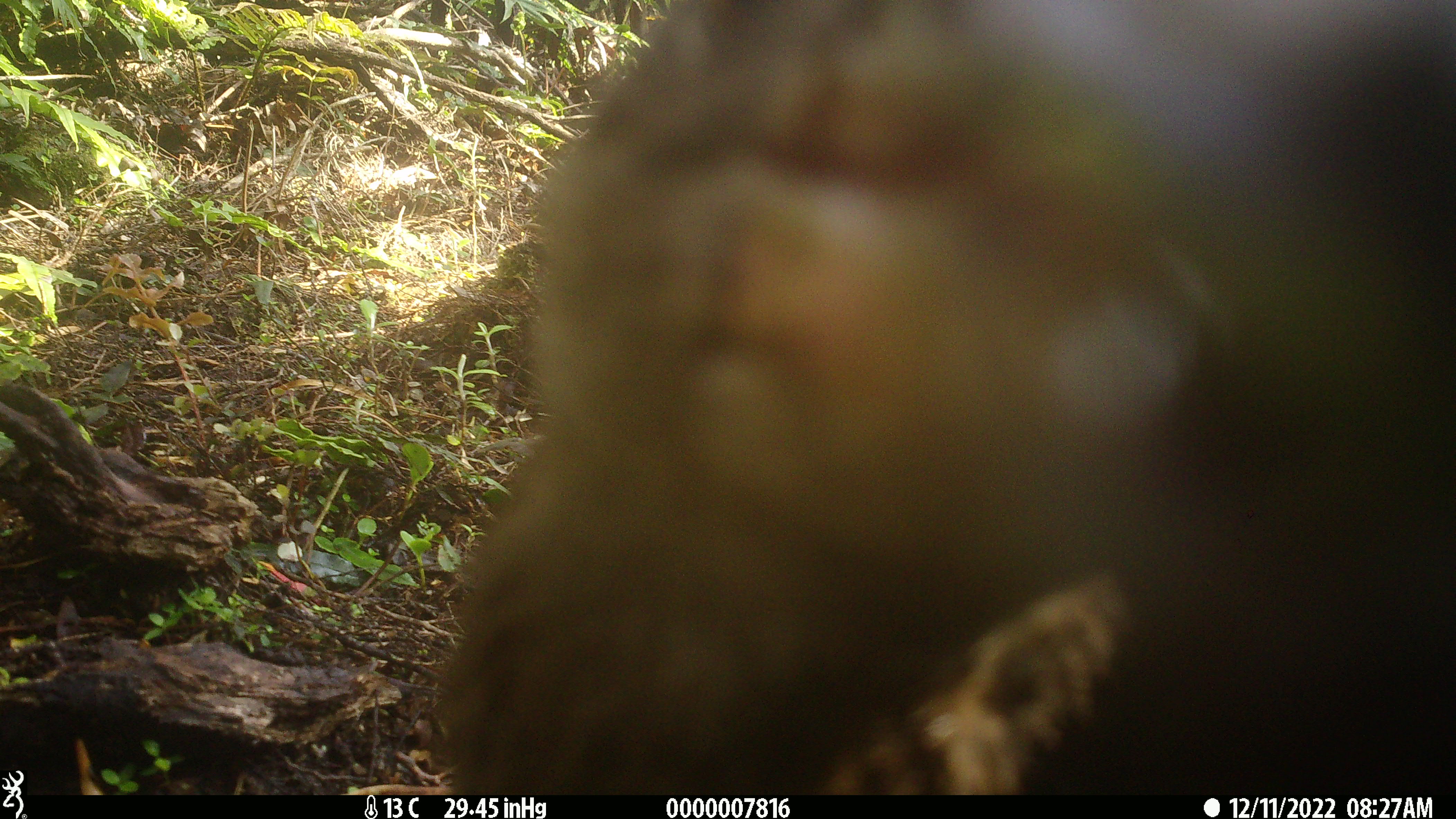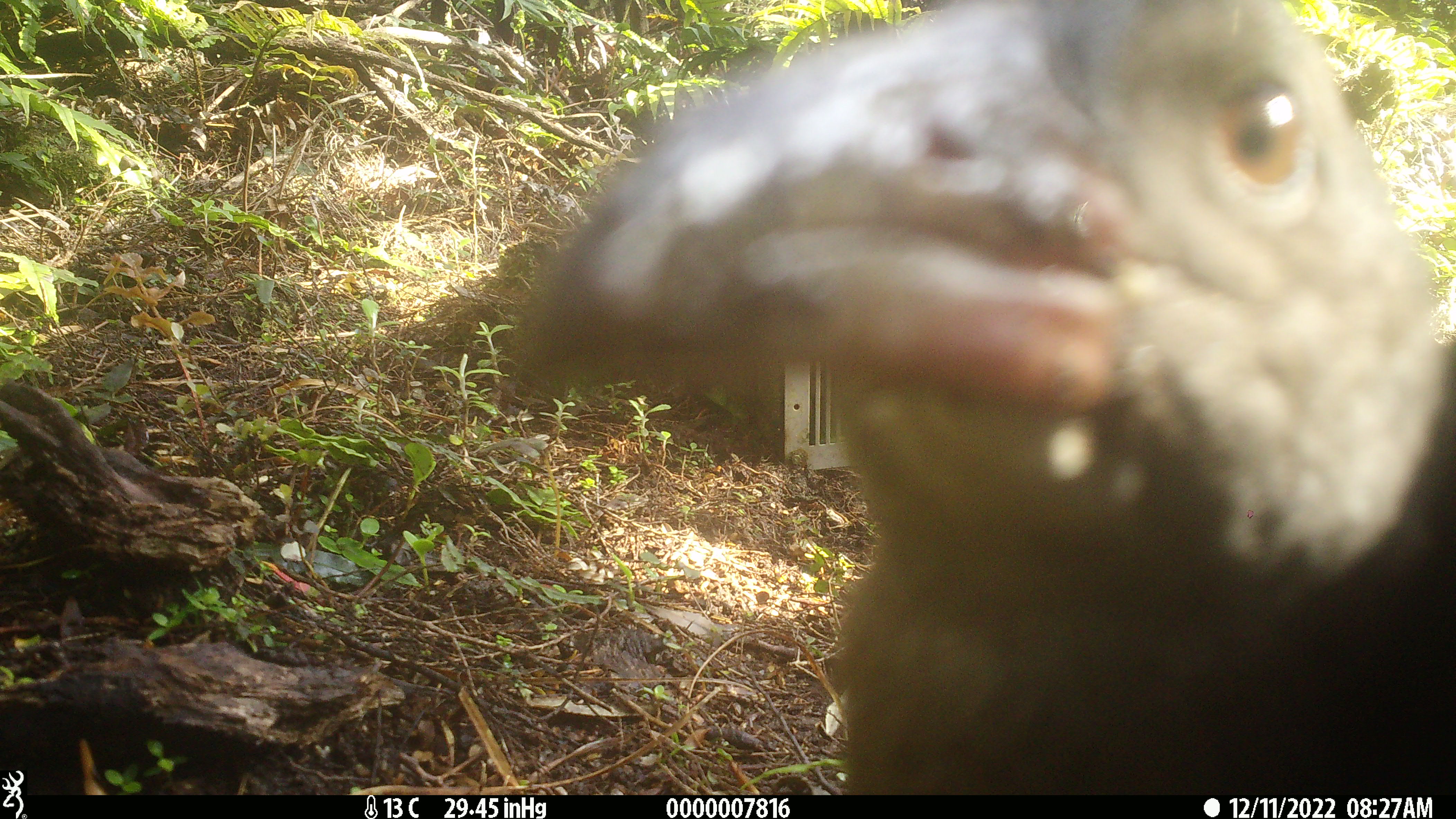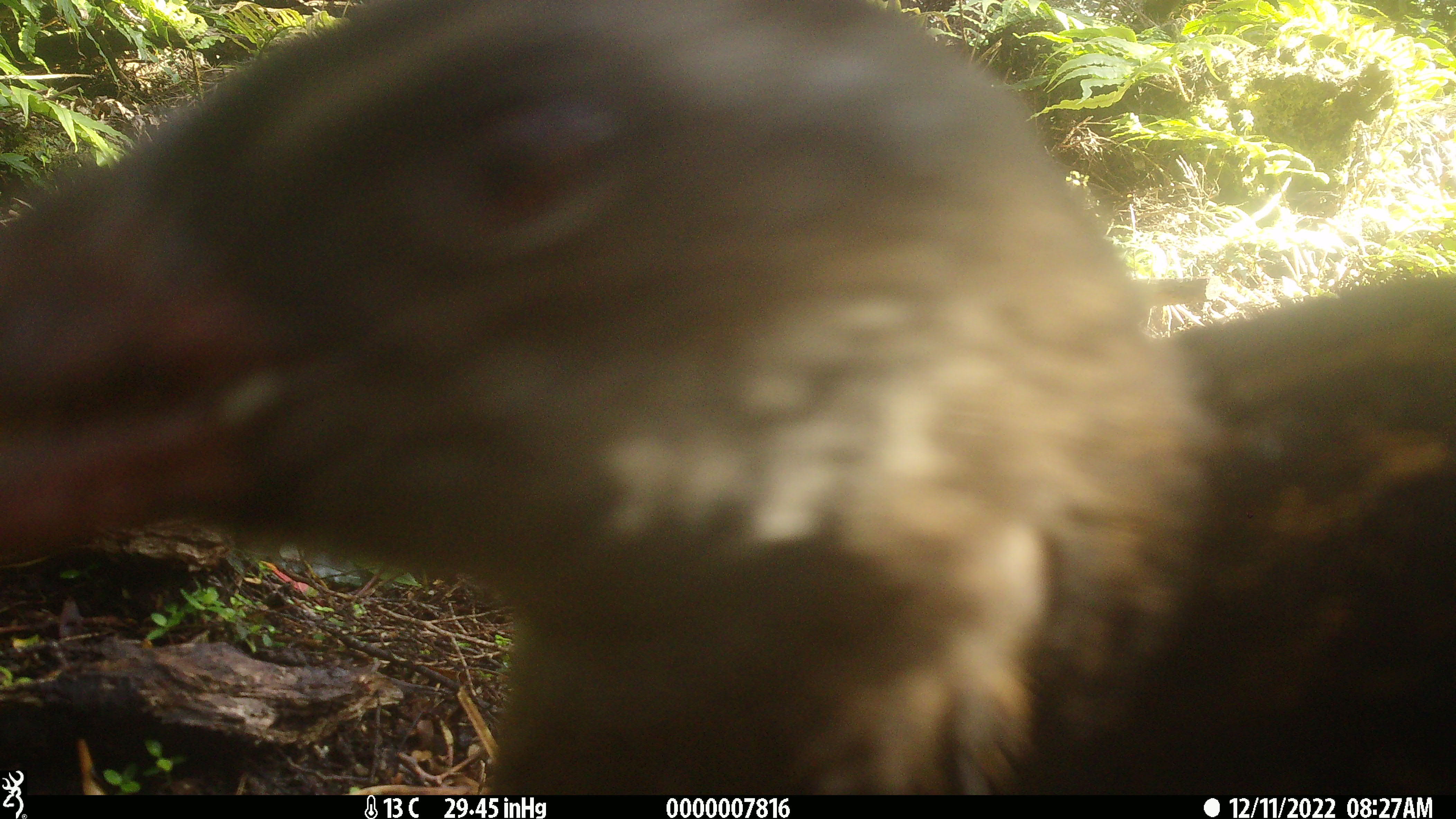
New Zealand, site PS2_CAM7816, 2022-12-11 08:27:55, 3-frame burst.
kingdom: Animalia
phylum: Chordata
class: Aves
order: Gruiformes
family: Rallidae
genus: Gallirallus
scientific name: Gallirallus australis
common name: weka